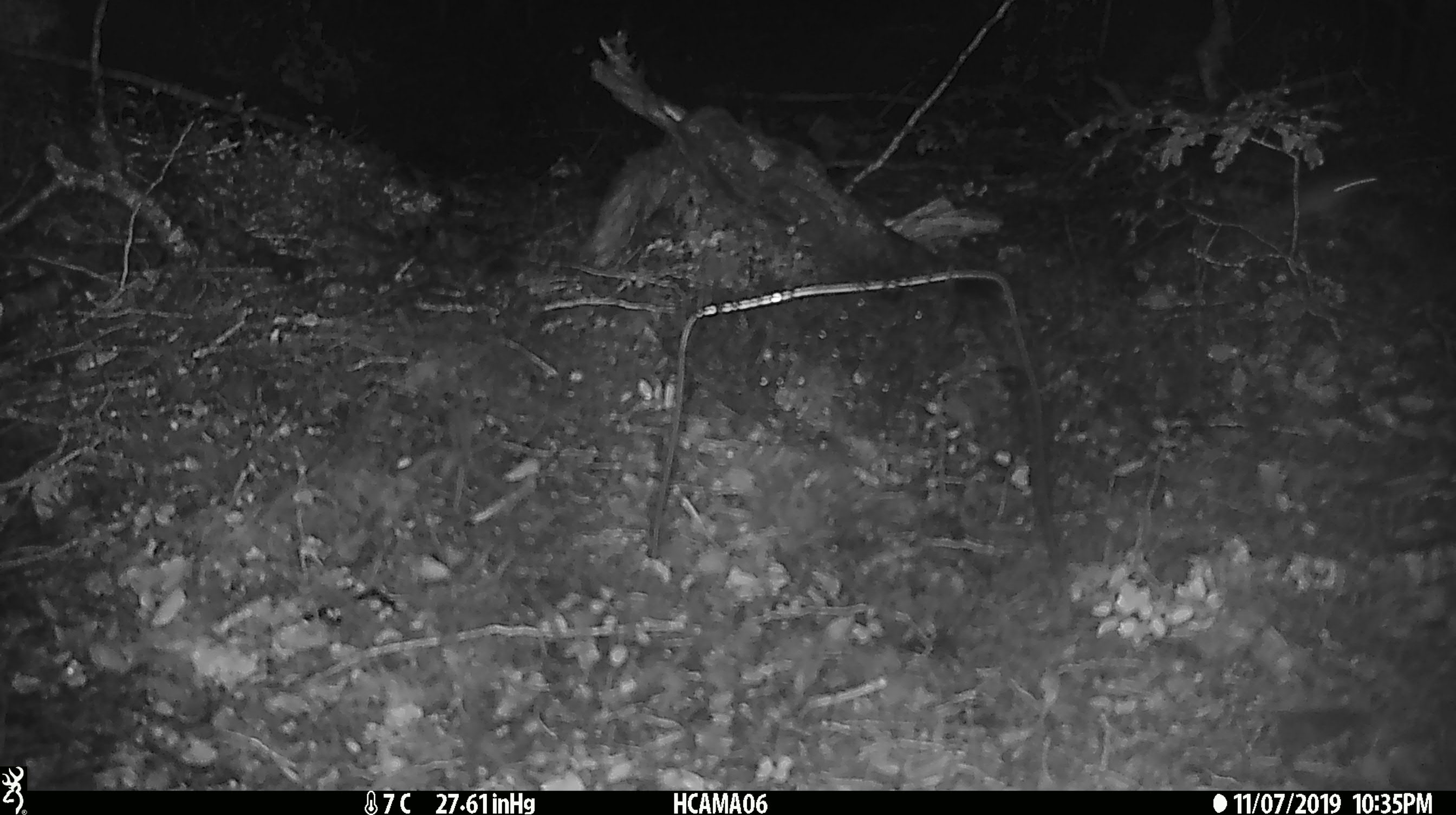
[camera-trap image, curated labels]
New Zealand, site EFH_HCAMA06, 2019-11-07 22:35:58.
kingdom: Animalia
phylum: Chordata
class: Mammalia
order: Rodentia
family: Muridae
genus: Mus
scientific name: Mus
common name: mouse